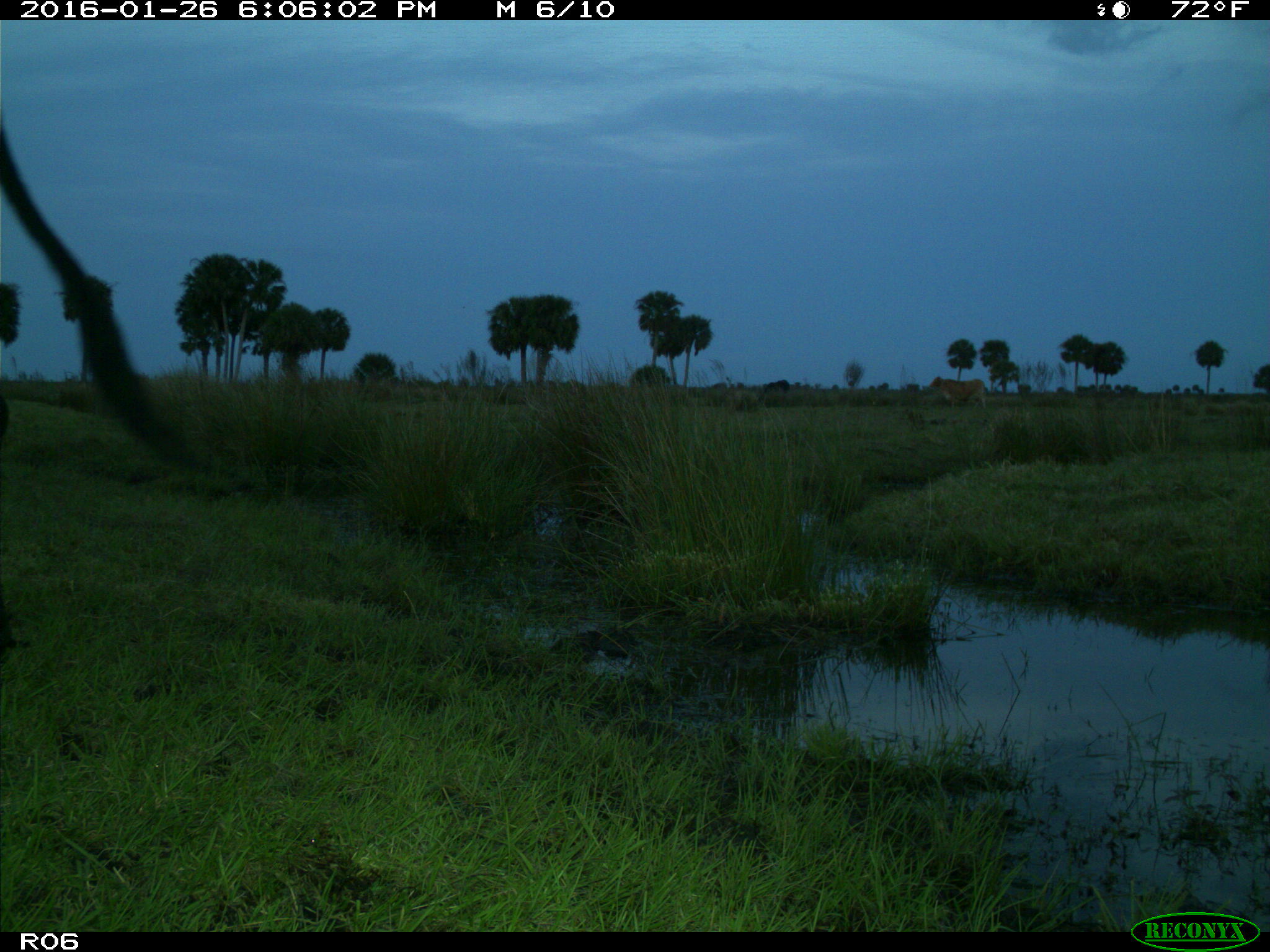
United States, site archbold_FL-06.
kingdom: Animalia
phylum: Chordata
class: Mammalia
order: Artiodactyla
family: Bovidae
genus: Bos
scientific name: Bos taurus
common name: domestic cow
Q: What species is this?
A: Bos taurus (domestic cow).